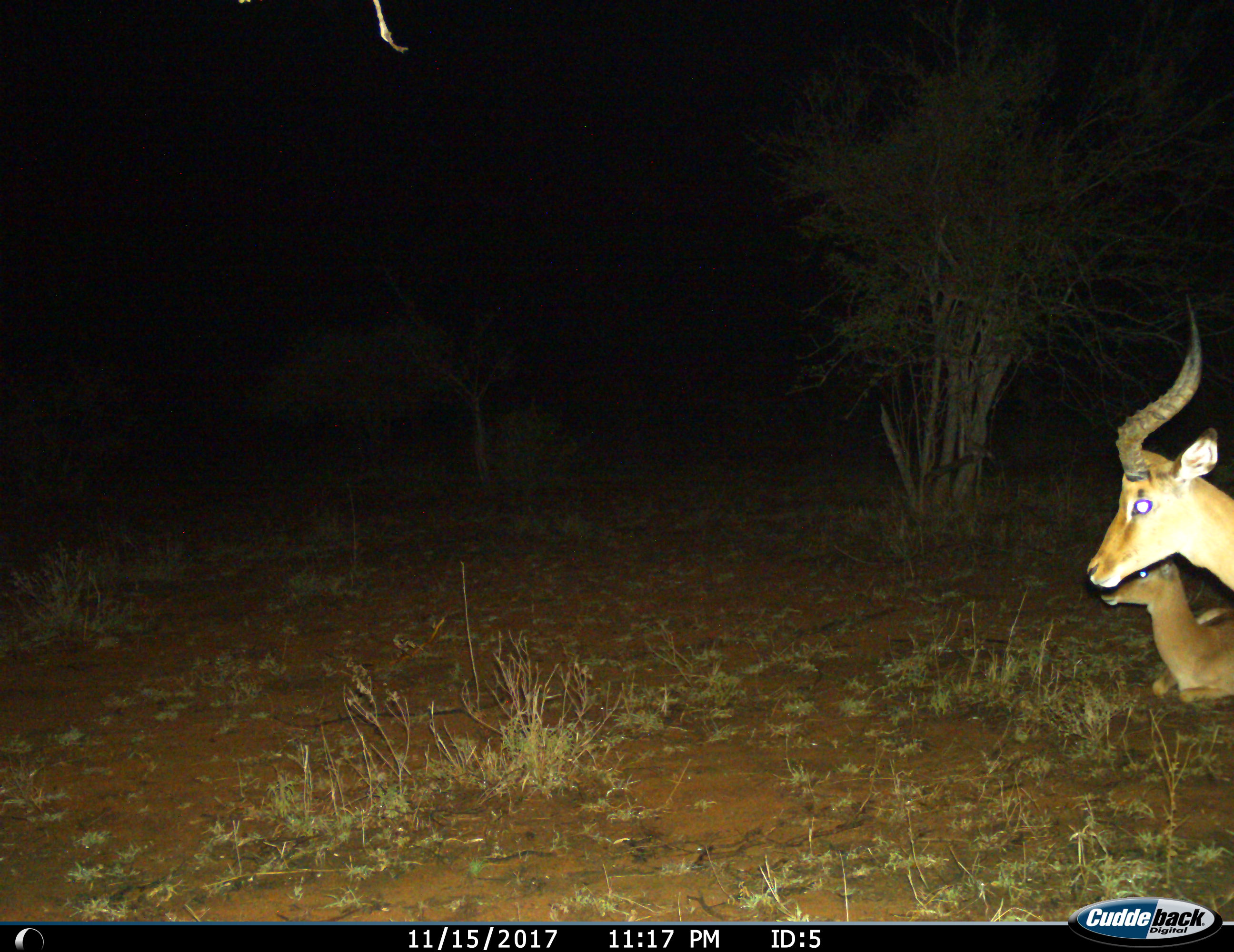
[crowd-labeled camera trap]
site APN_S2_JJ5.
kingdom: Animalia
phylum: Chordata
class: Mammalia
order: Artiodactyla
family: Bovidae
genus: Aepyceros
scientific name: Aepyceros melampus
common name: impala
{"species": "impala (Aepyceros melampus)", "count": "2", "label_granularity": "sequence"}